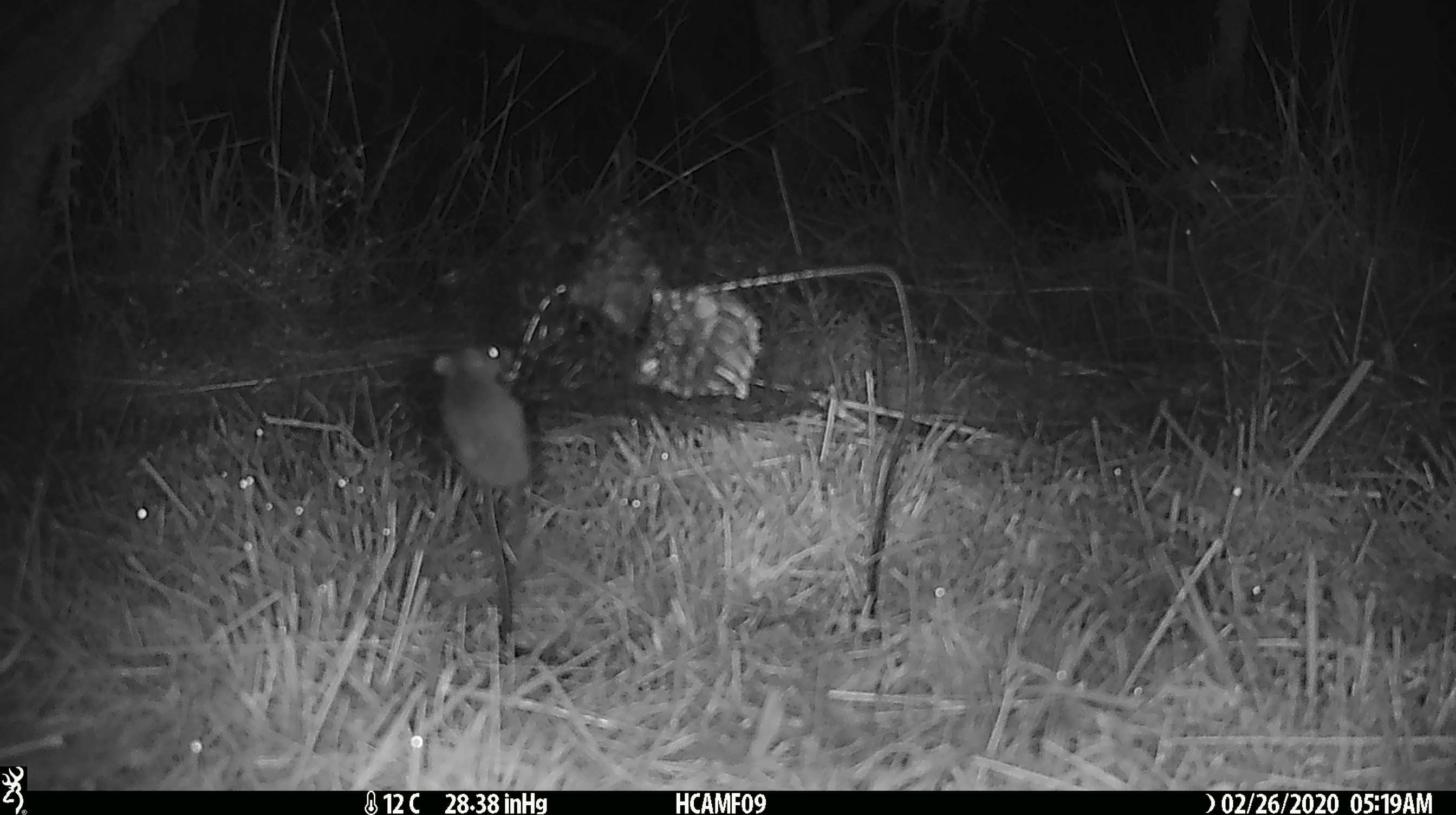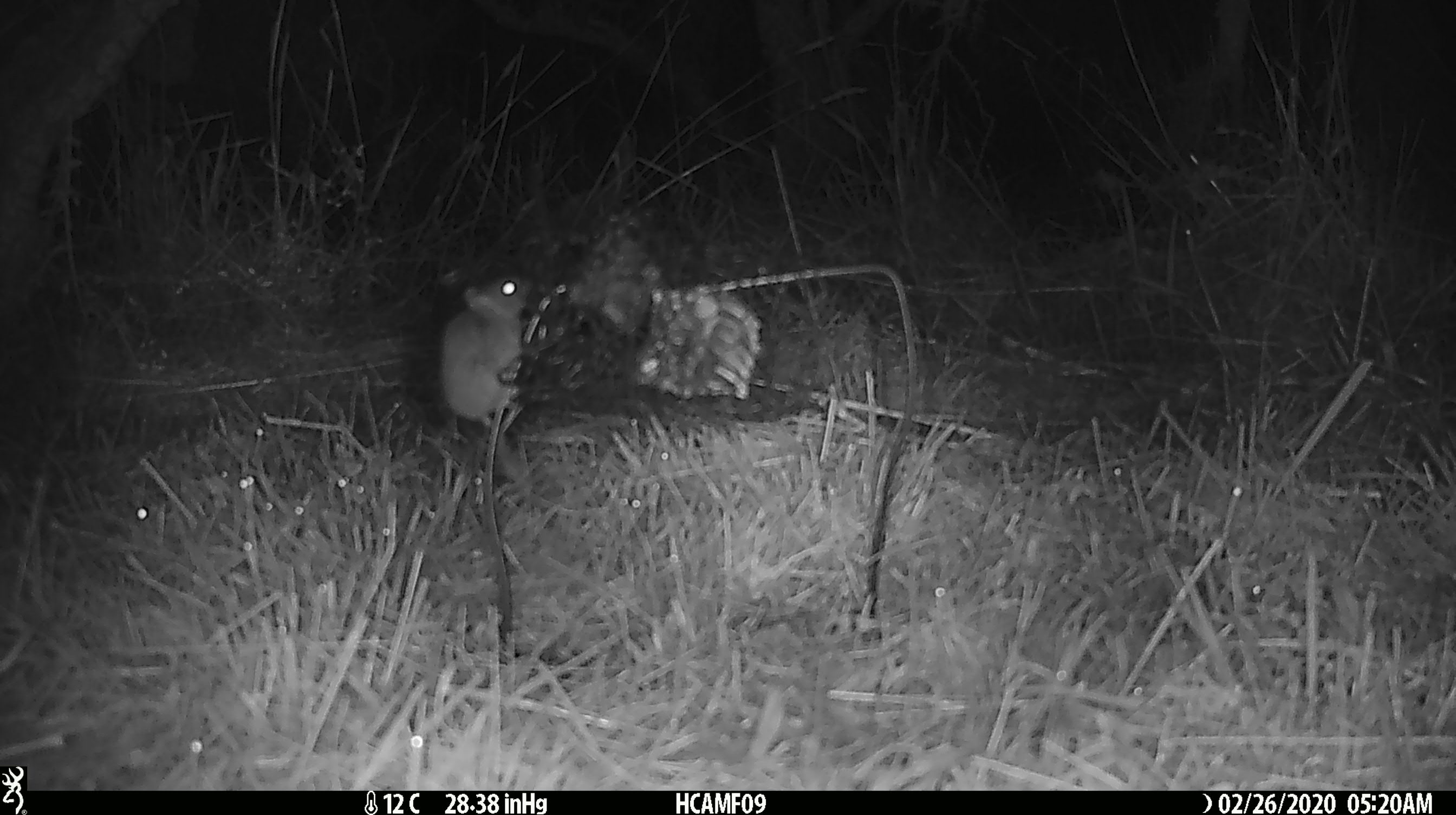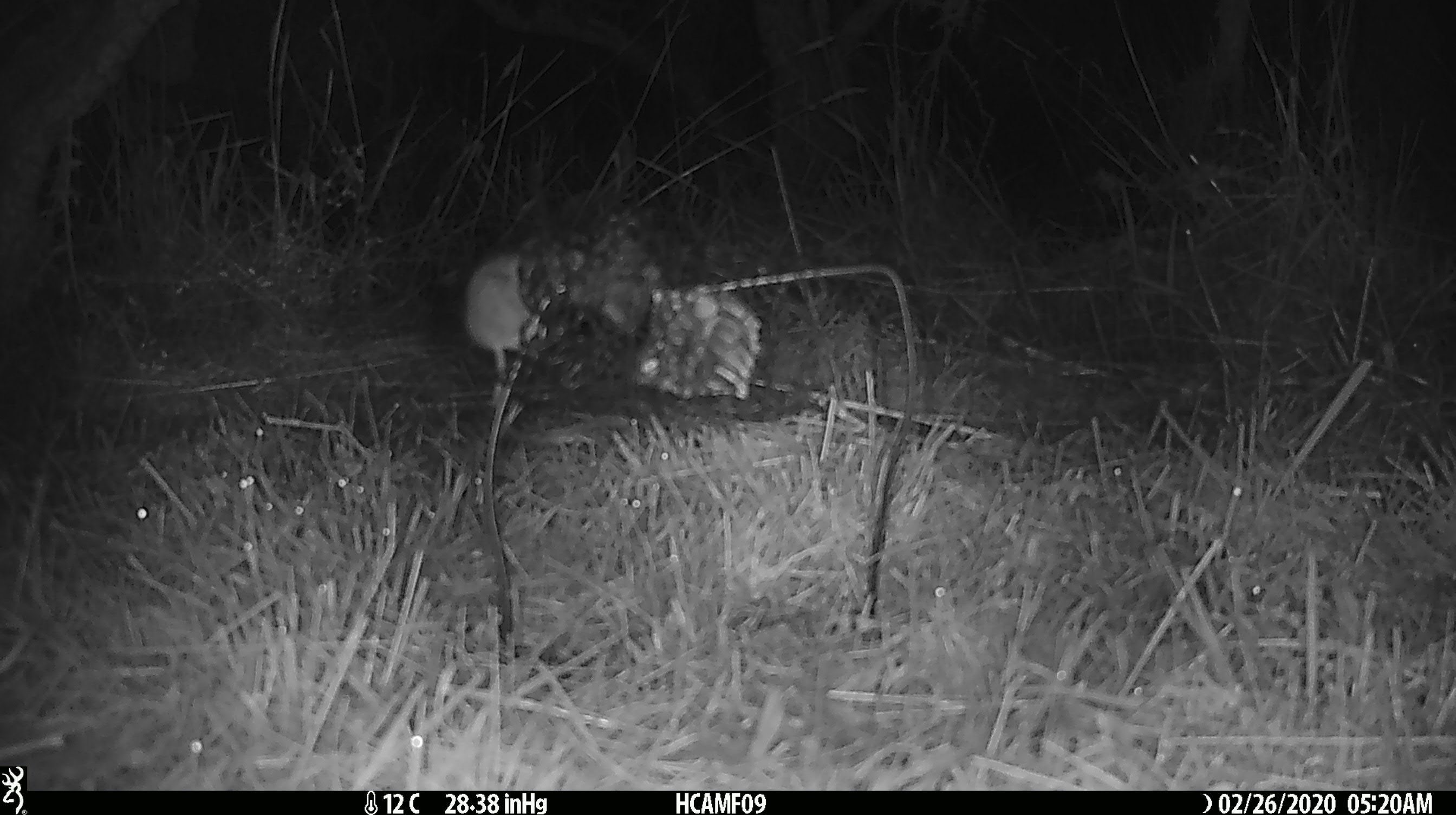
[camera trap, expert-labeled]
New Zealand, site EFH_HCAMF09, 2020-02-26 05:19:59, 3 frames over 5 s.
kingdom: Animalia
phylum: Chordata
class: Mammalia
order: Rodentia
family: Muridae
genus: Mus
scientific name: Mus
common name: mouse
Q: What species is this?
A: Mouse (Mus).